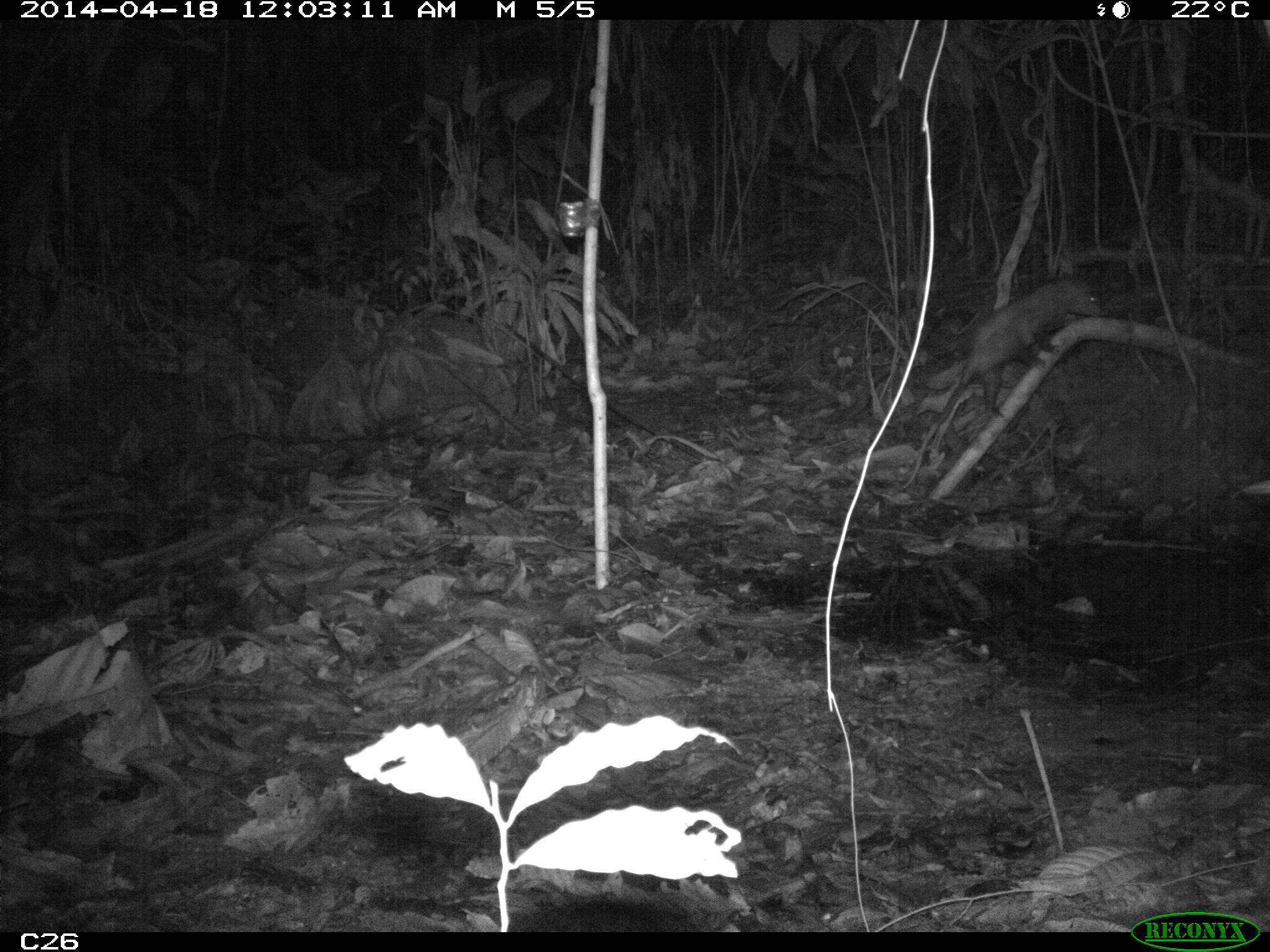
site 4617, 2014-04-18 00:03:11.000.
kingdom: Animalia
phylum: Chordata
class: Mammalia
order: Didelphimorphia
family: Didelphidae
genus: Didelphis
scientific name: Didelphis marsupialis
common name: southern opossum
Didelphis marsupialis (southern opossum), count 1, age adult, sex male.